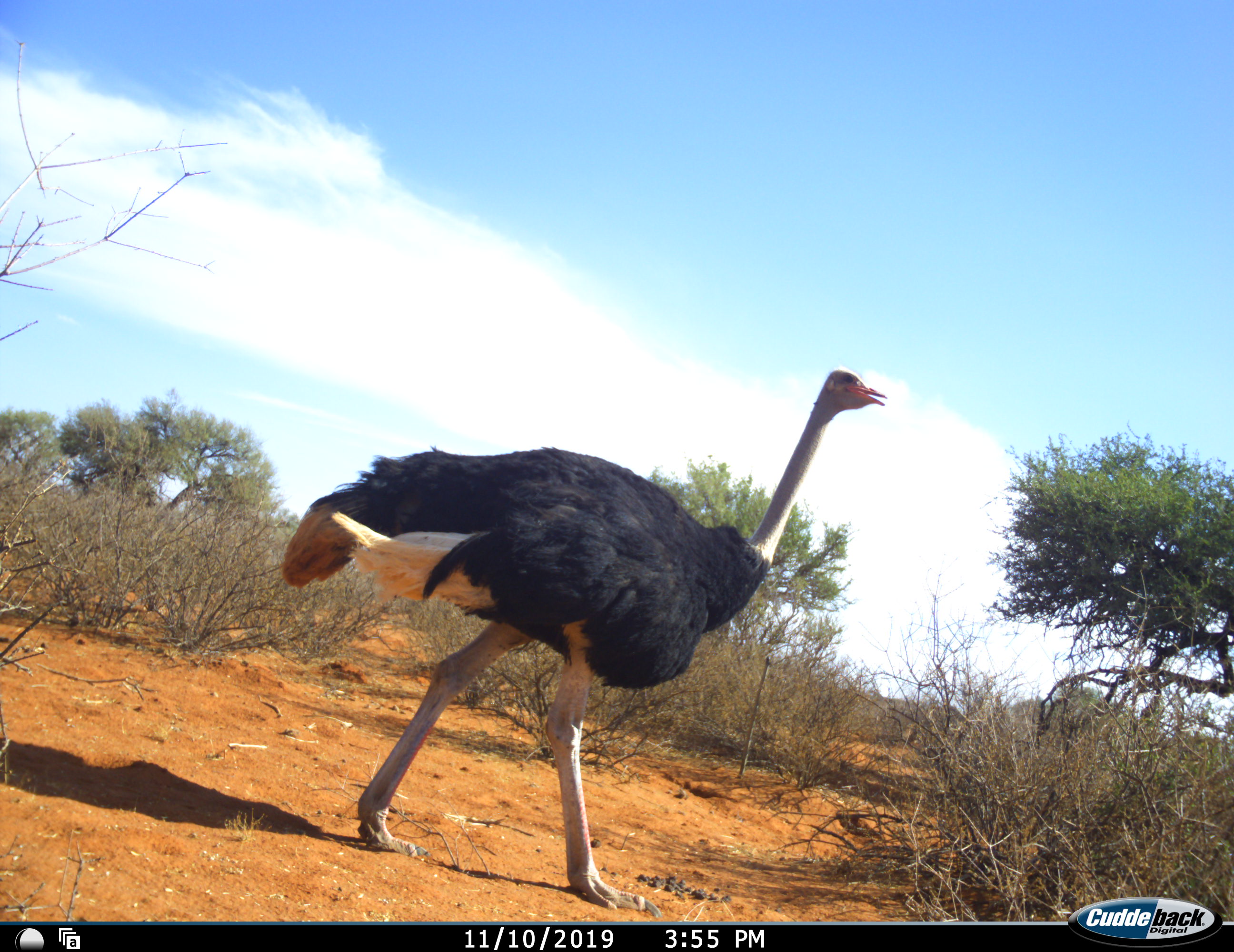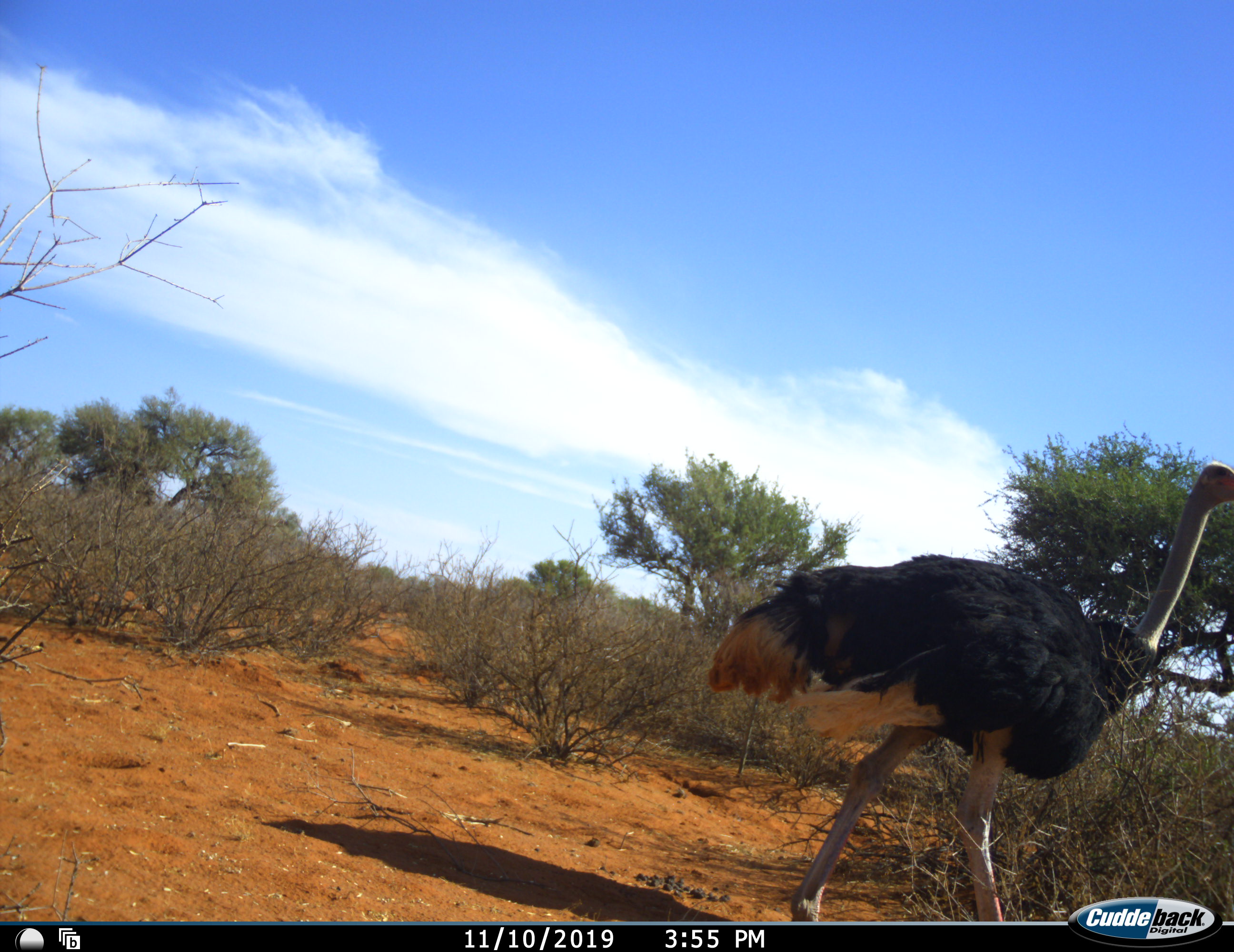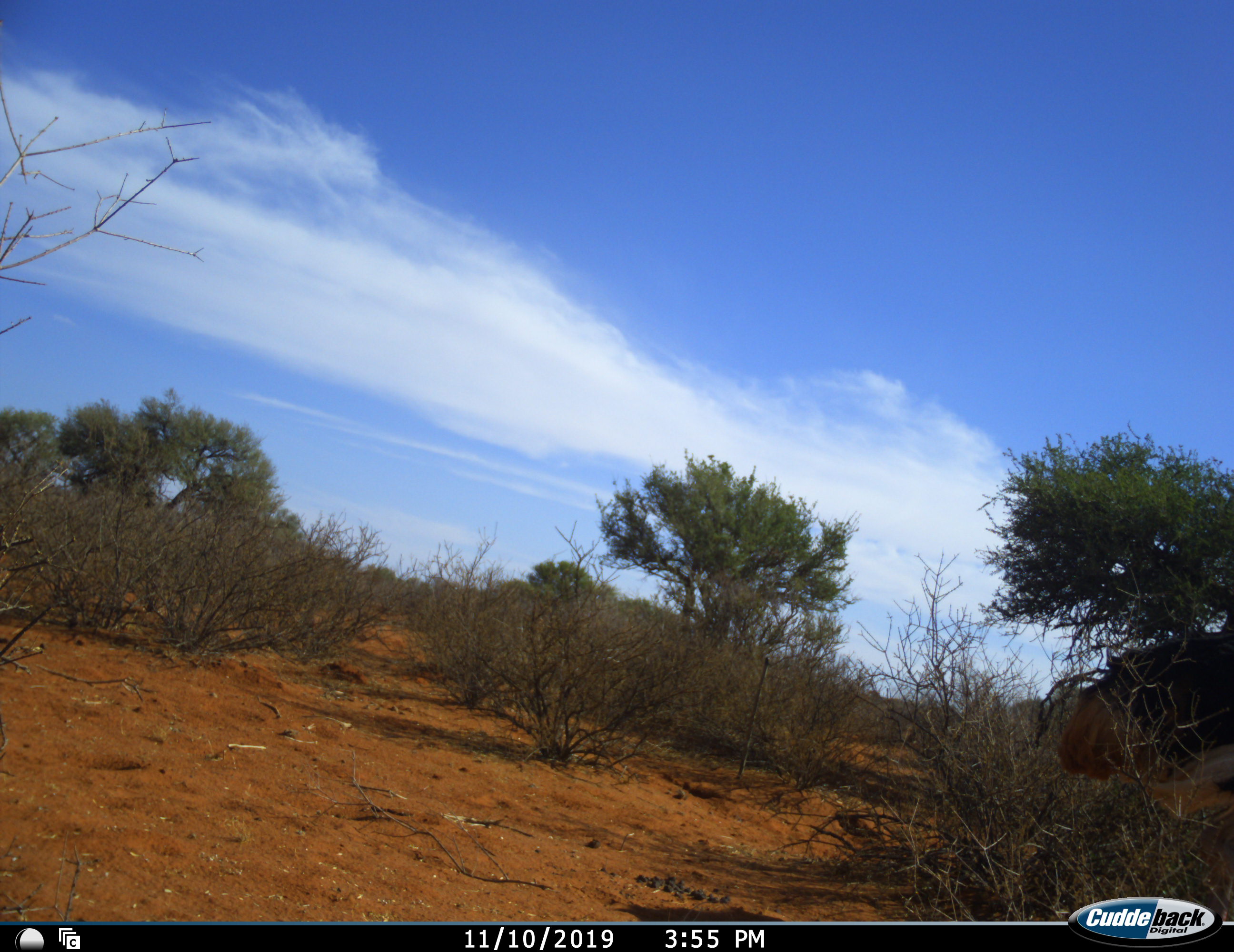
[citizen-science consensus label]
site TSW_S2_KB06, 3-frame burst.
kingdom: Animalia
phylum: Chordata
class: Aves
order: Struthioniformes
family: Struthionidae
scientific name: Struthionidae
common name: ostrich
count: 1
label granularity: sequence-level